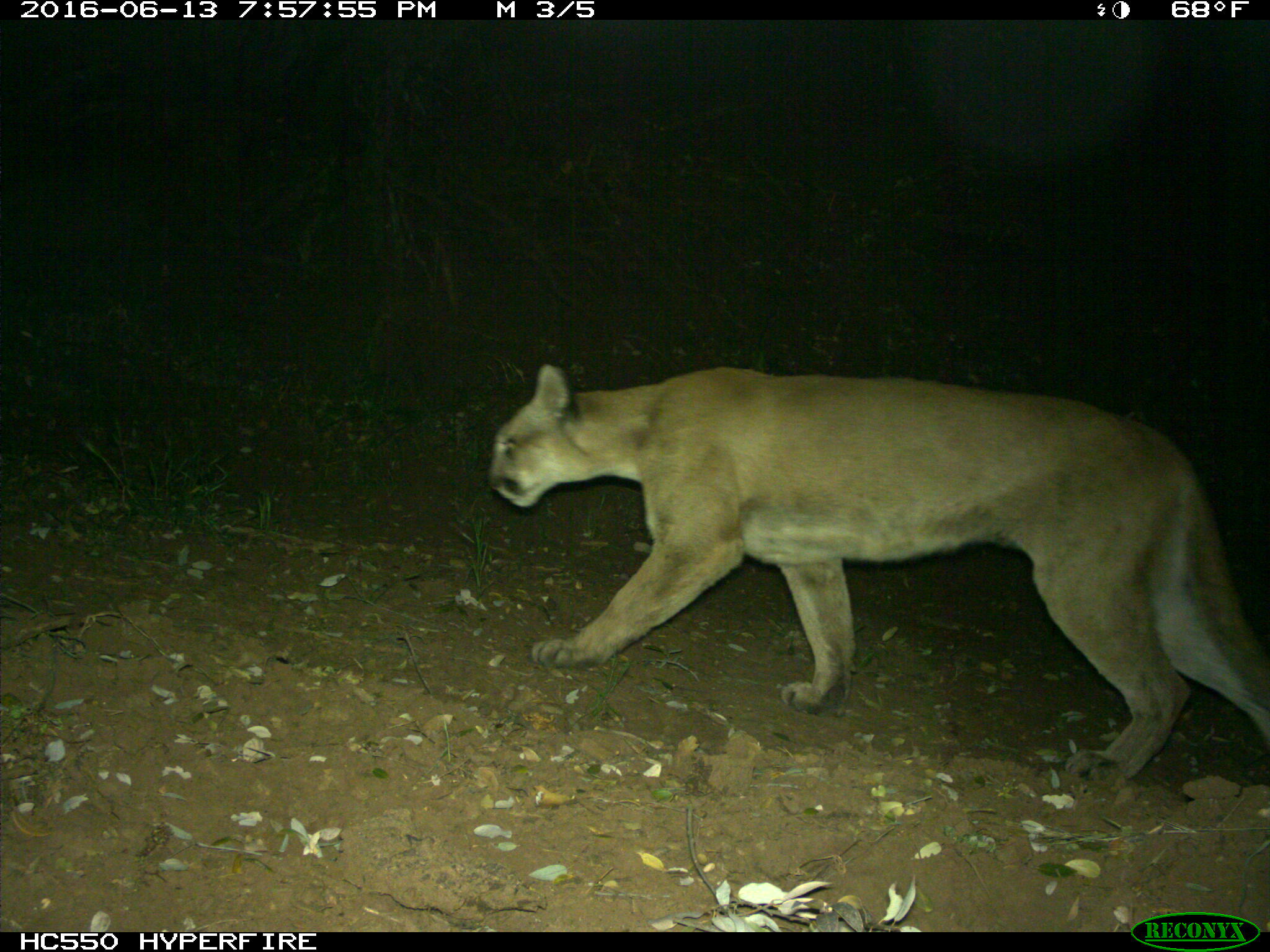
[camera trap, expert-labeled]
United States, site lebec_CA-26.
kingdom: Animalia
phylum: Chordata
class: Mammalia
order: Carnivora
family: Felidae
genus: Puma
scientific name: Puma concolor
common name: mountain lion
Puma concolor (mountain lion).